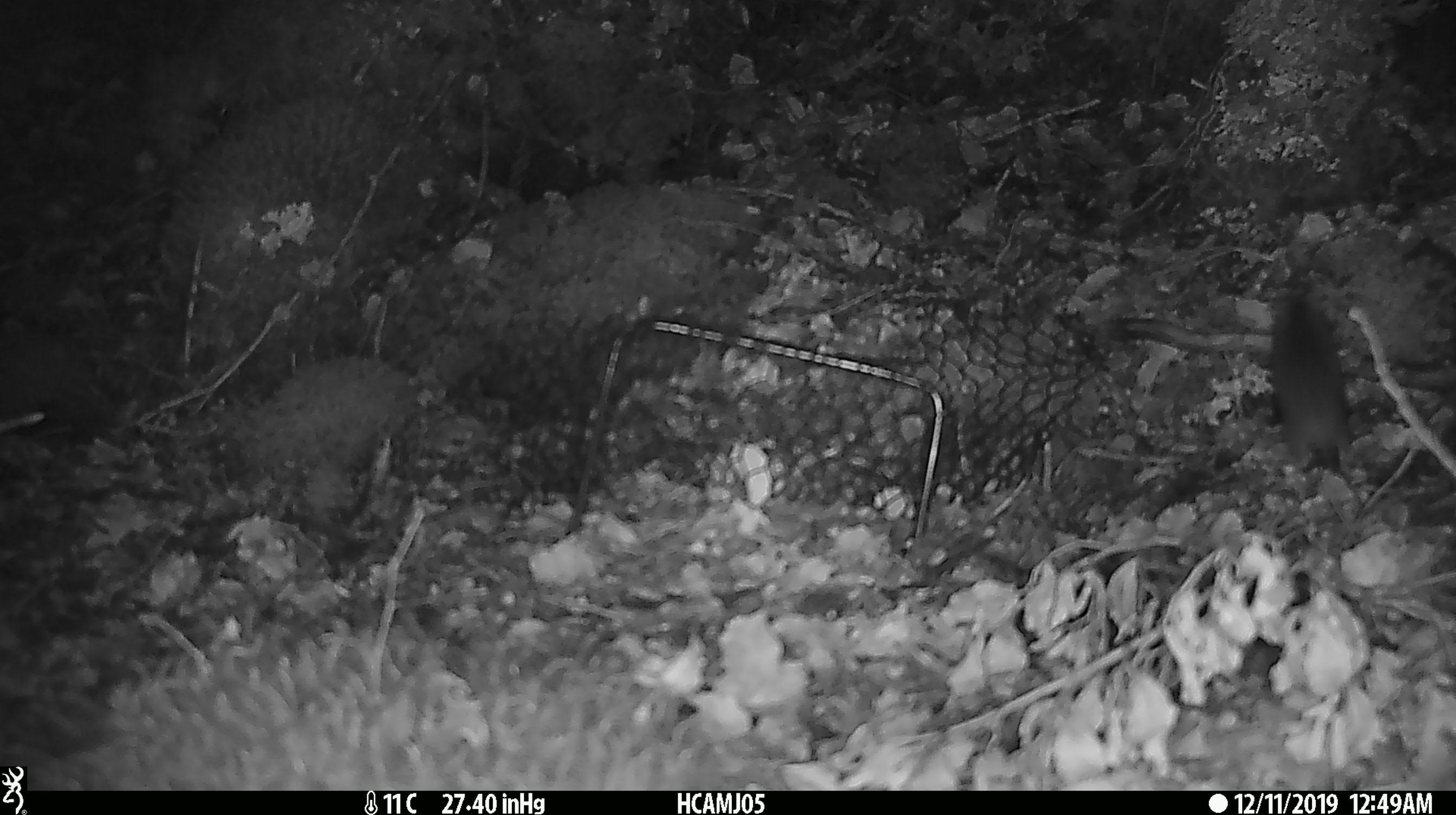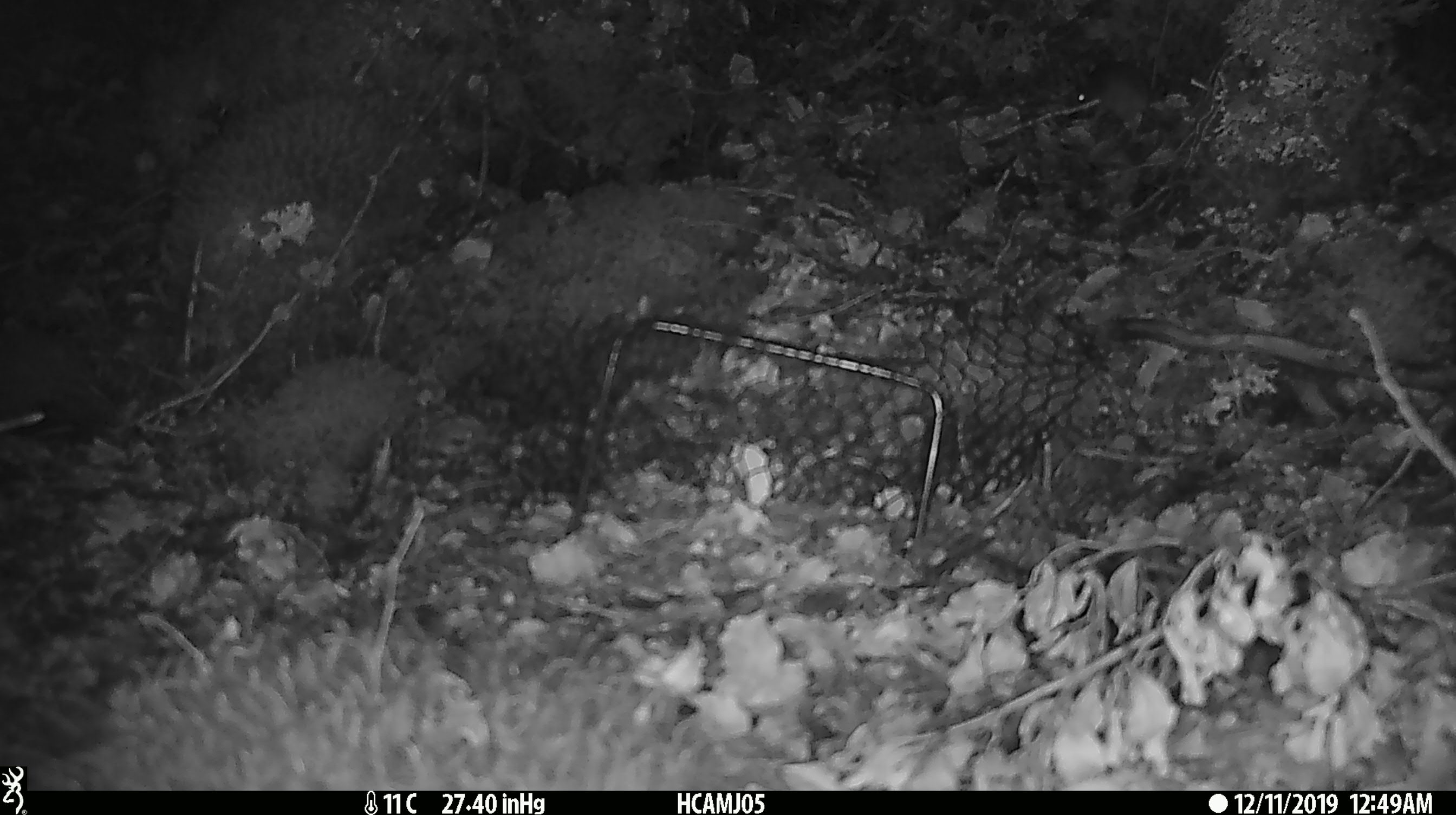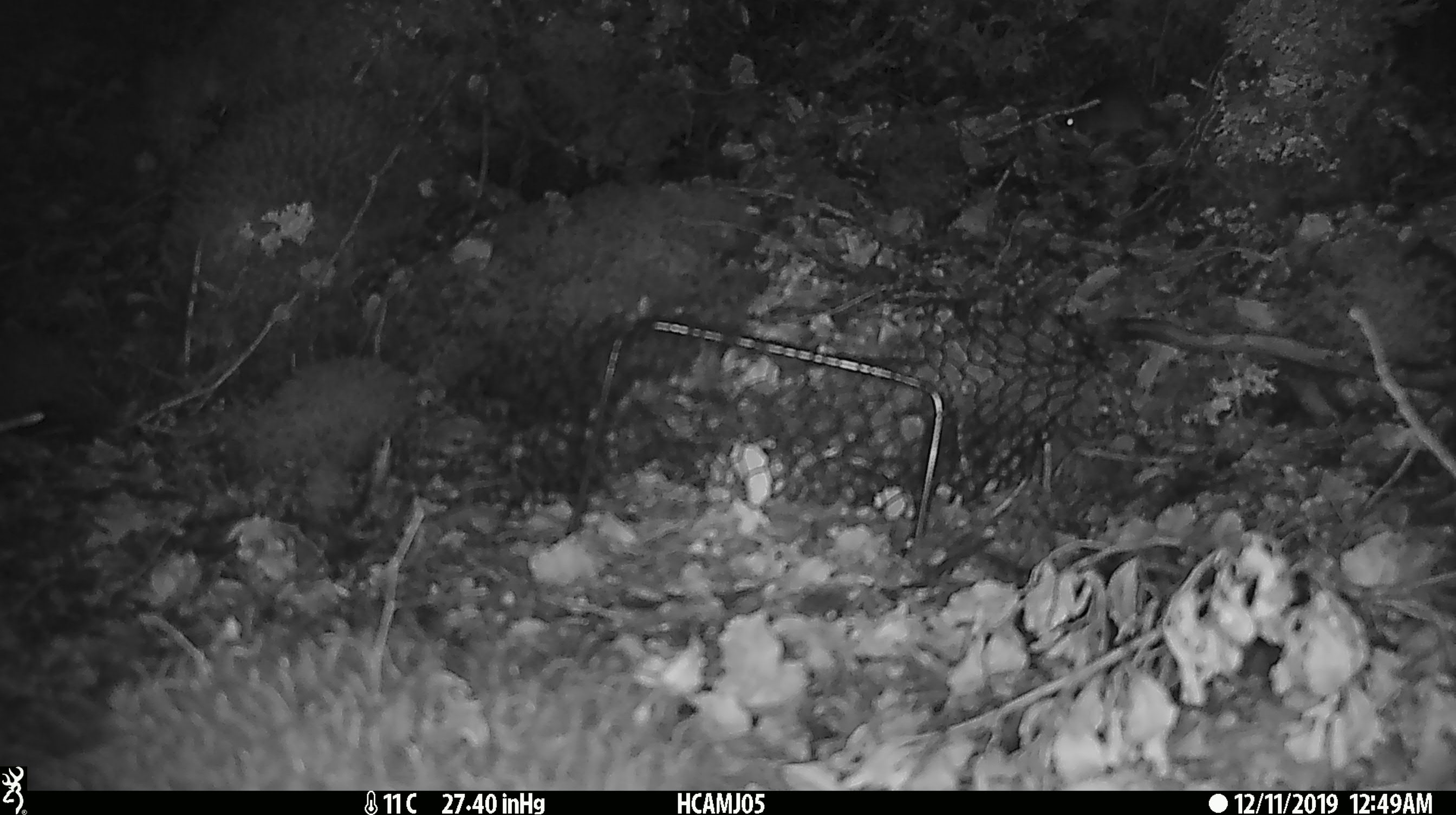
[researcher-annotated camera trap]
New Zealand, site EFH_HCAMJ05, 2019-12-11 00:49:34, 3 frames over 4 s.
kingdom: Animalia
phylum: Chordata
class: Mammalia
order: Rodentia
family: Muridae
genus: Mus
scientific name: Mus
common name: mouse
Mouse (Mus).